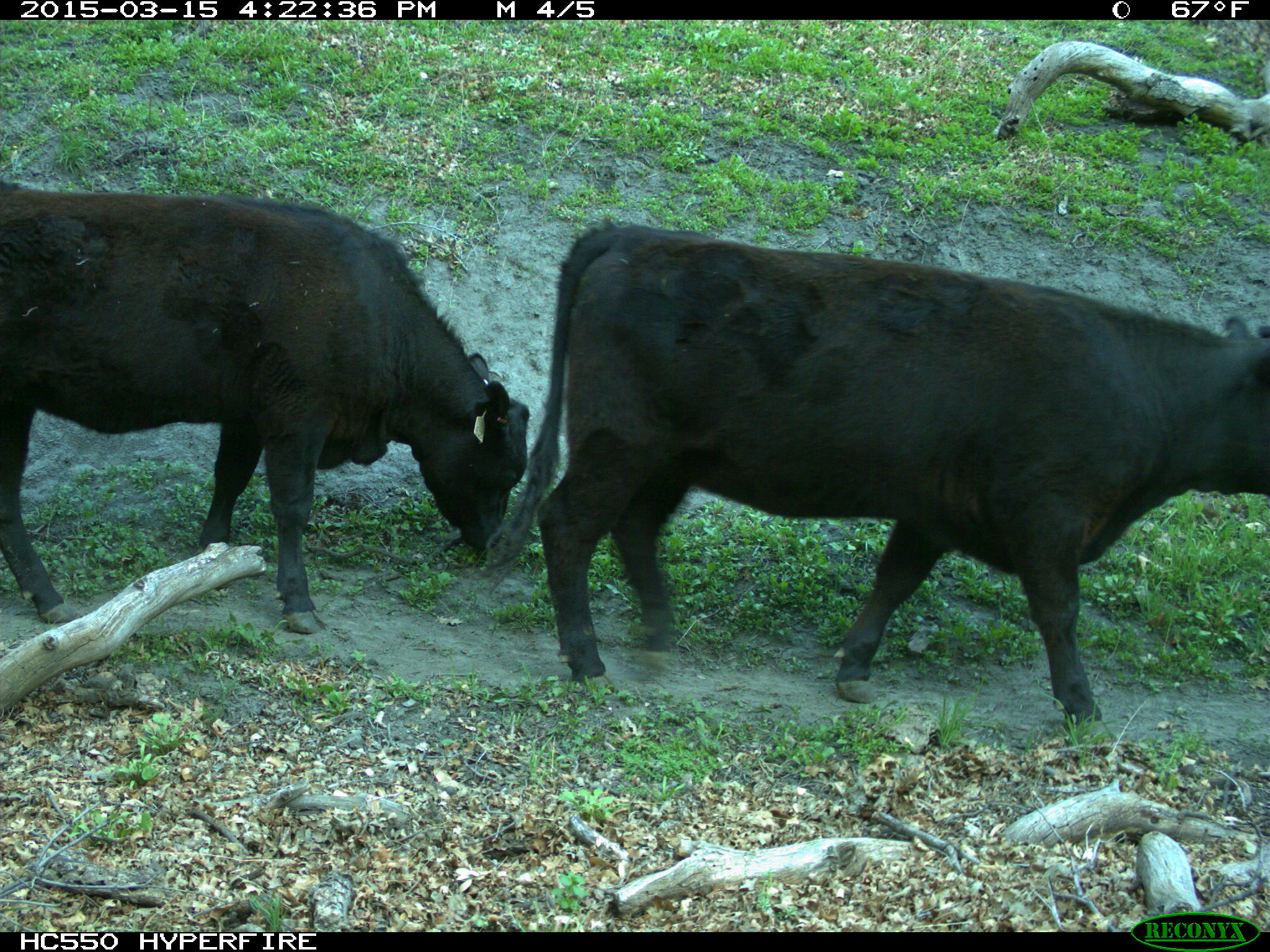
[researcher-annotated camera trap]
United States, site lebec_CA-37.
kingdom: Animalia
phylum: Chordata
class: Mammalia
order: Artiodactyla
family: Bovidae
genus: Bos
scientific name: Bos taurus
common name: domestic cow